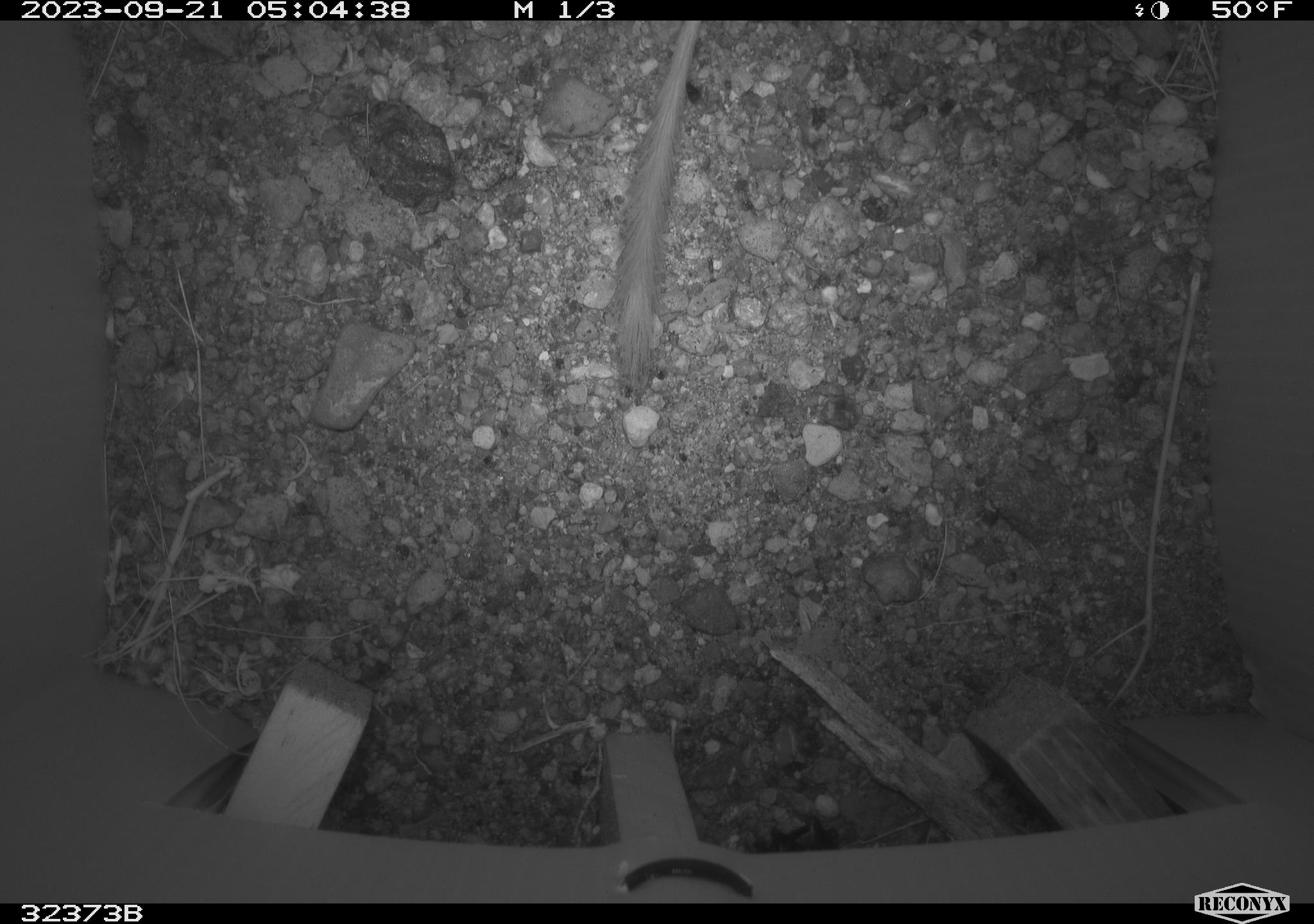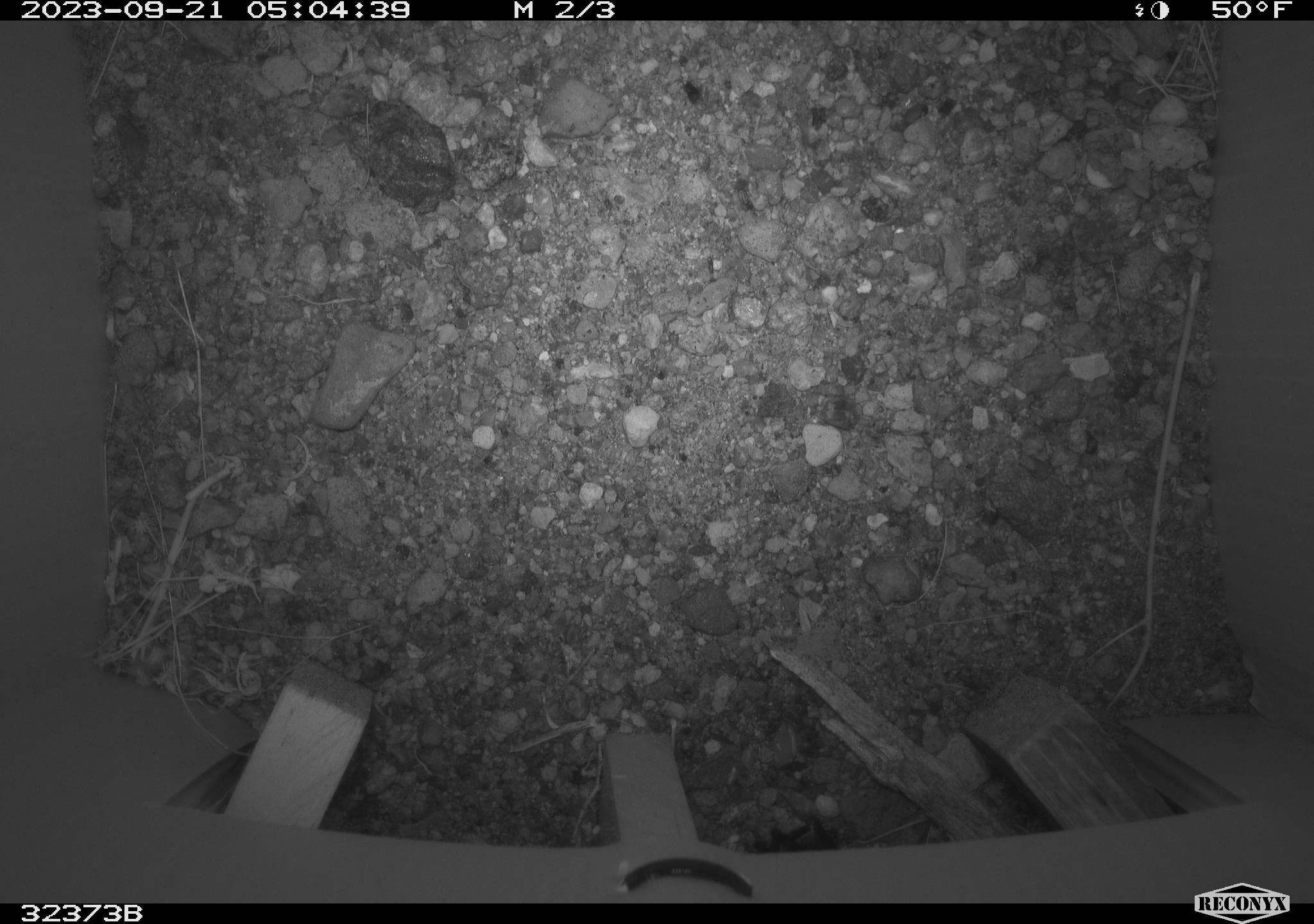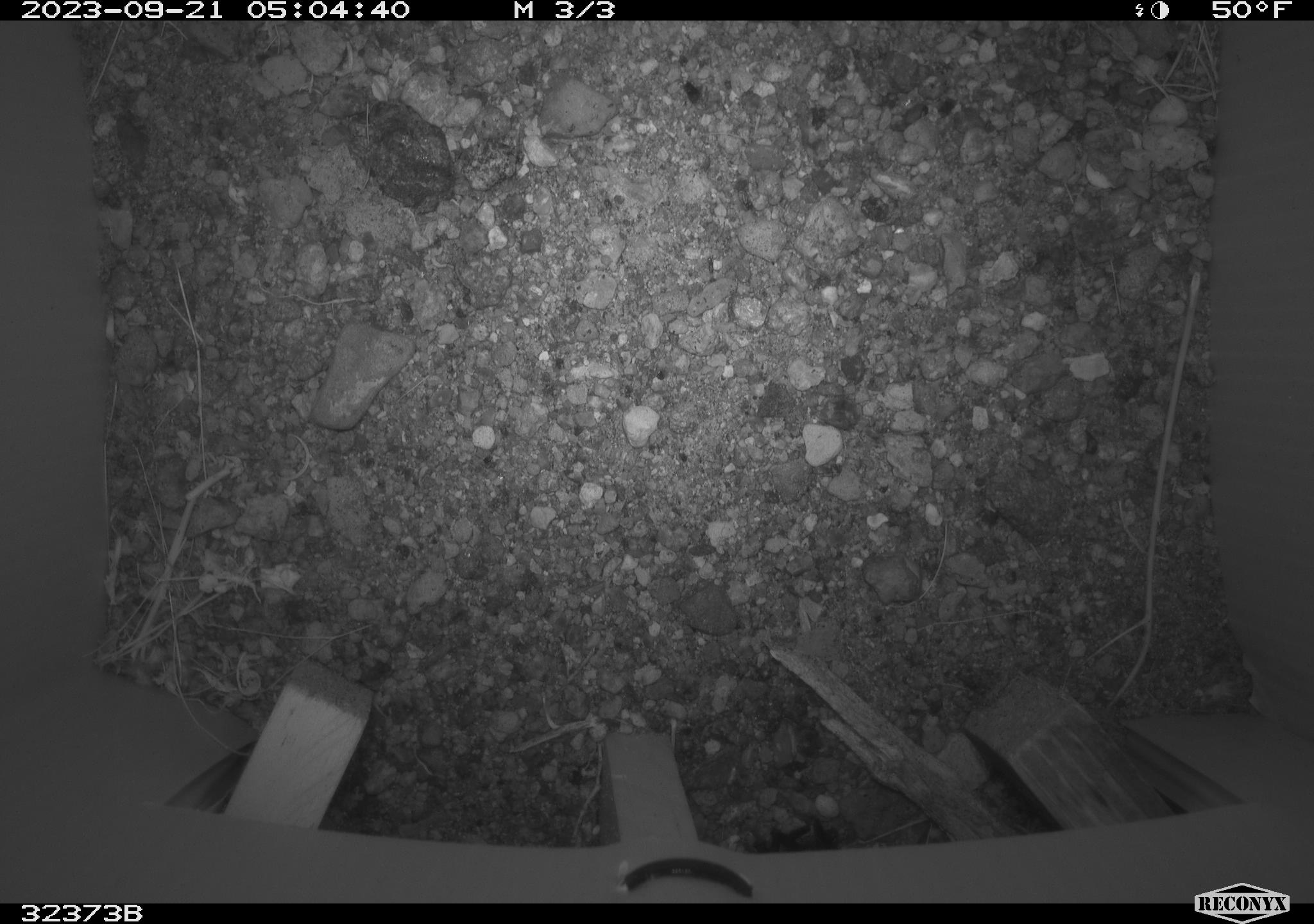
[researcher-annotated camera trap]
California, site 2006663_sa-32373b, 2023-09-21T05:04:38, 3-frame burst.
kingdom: Animalia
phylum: Chordata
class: Mammalia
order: Rodentia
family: Heteromyidae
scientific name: Heteromyidae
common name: kangaroo rats and pocket mice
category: heteromyidae family